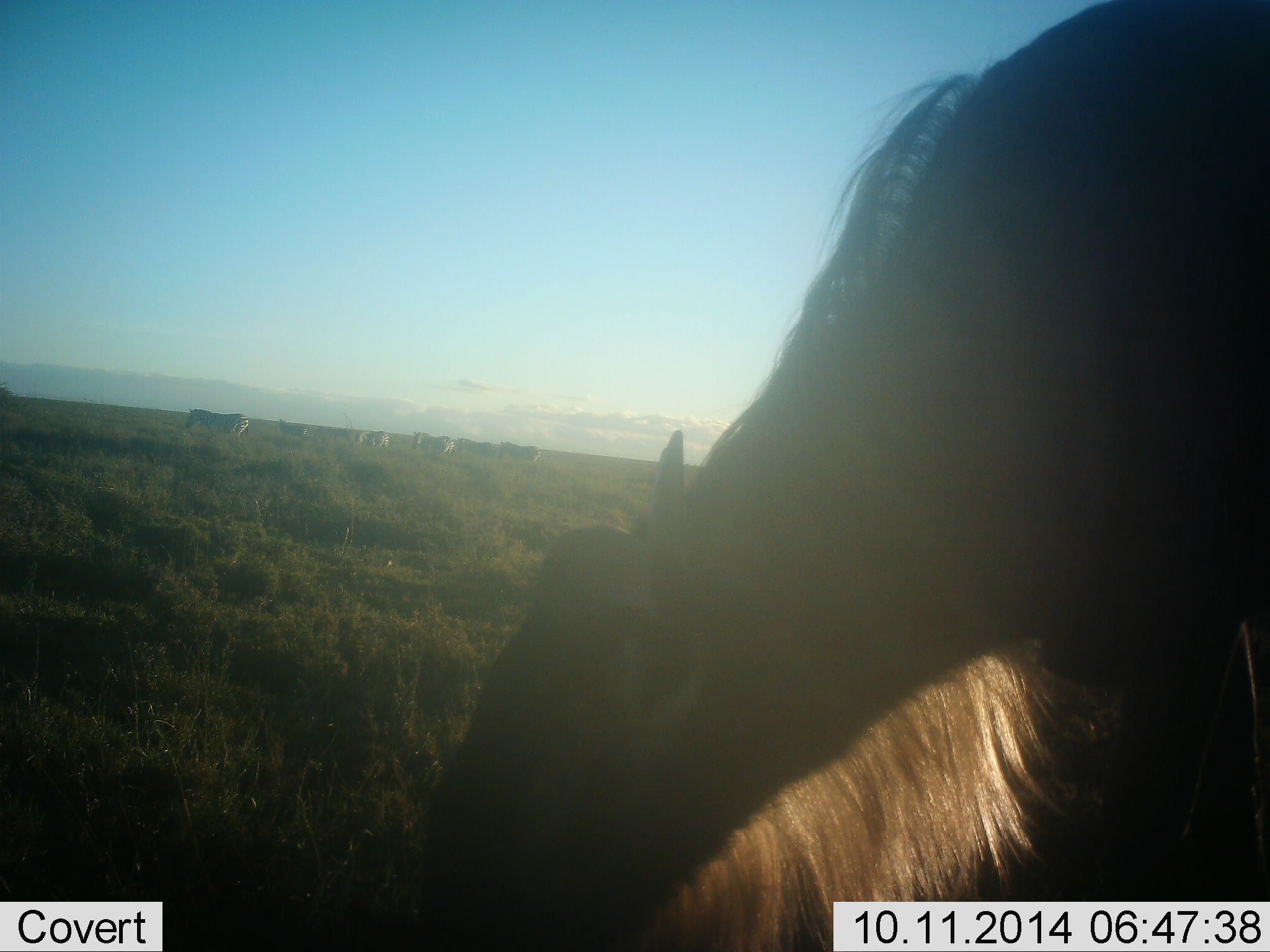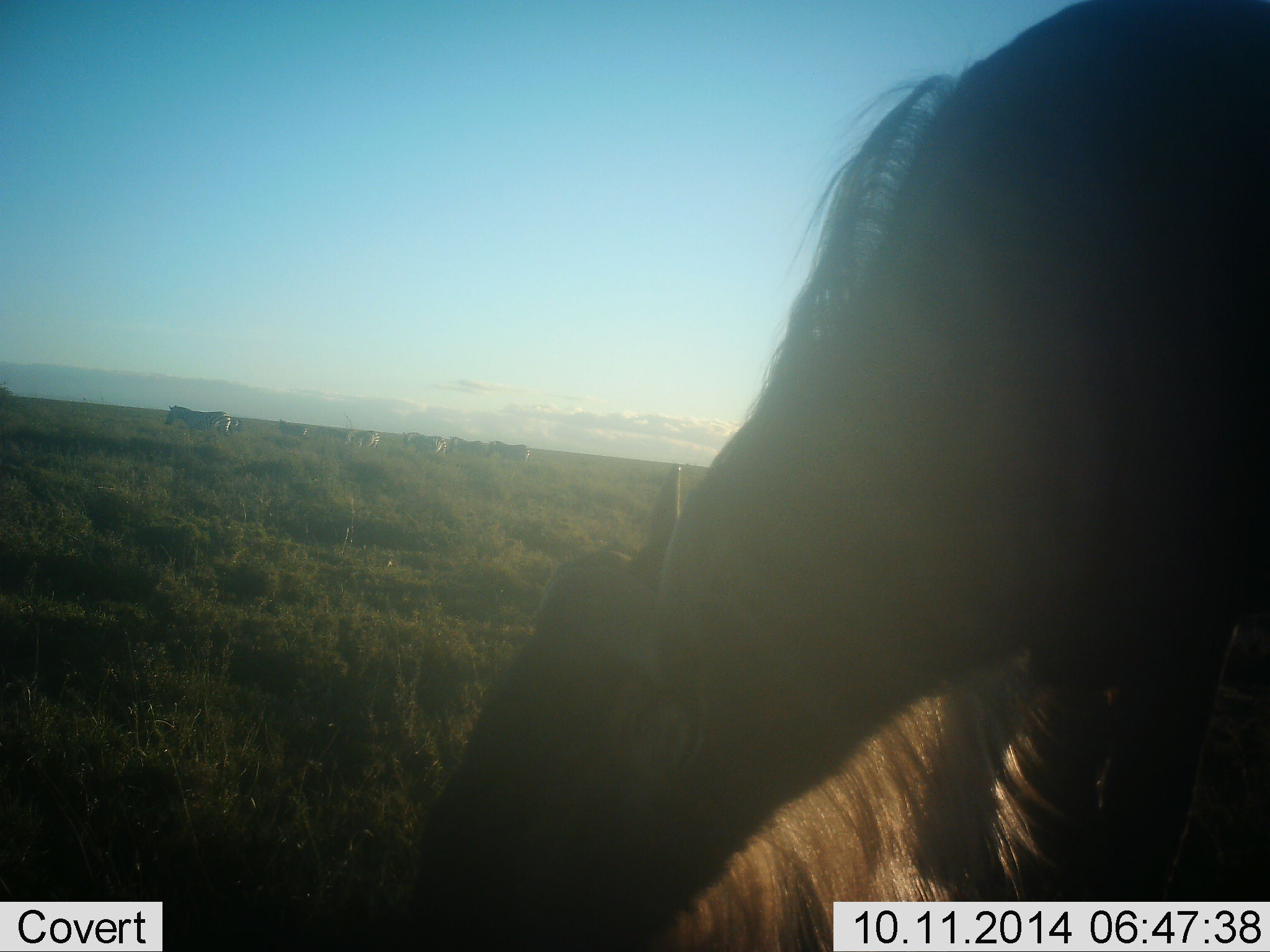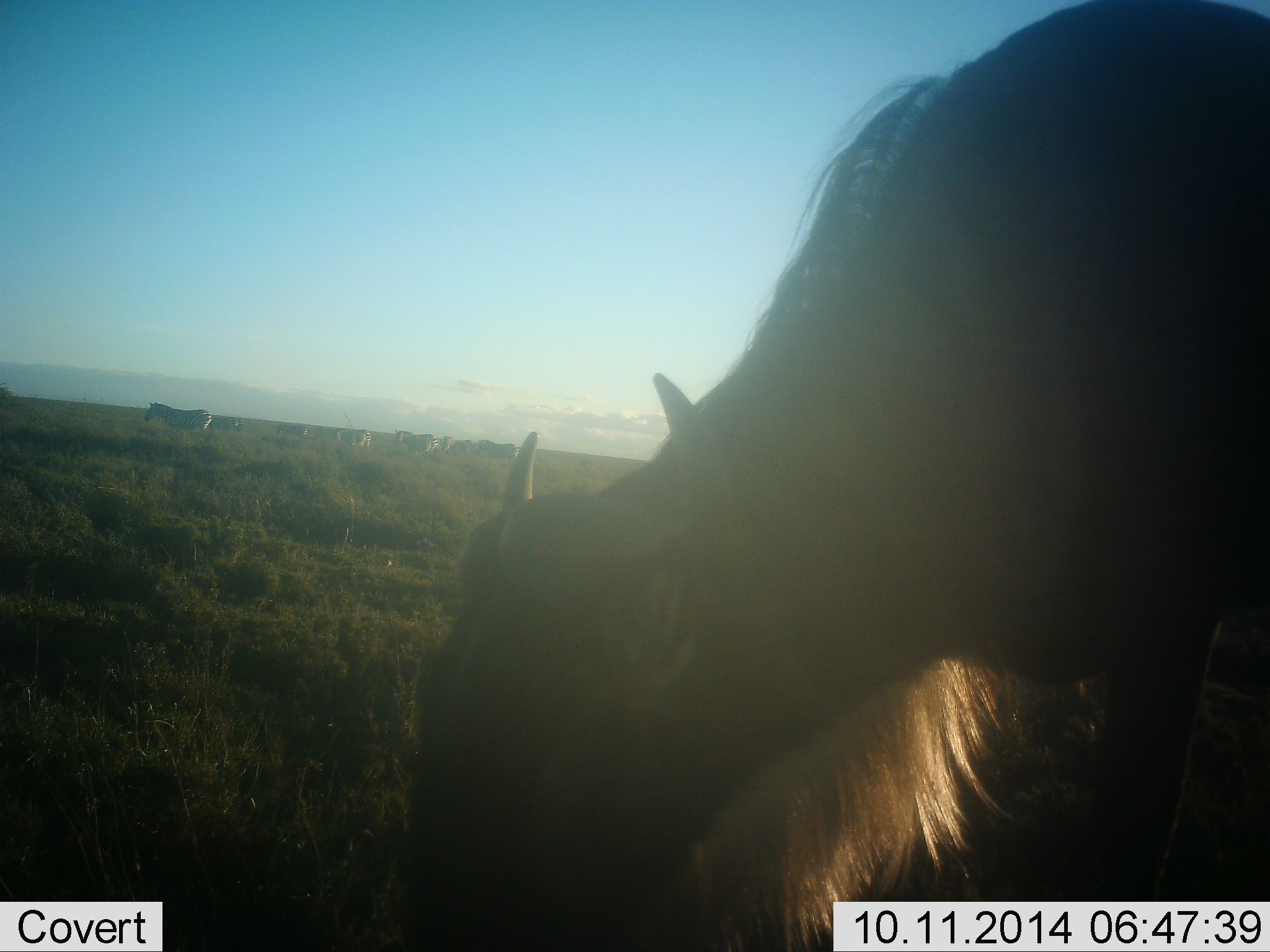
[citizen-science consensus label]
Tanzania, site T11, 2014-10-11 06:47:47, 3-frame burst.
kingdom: Animalia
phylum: Chordata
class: Mammalia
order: Artiodactyla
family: Bovidae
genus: Connochaetes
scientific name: Connochaetes taurinus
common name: blue wildebeest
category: wildebeest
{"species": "wildebeest (blue wildebeest) (Connochaetes taurinus)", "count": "1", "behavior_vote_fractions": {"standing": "0%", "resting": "0%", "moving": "8%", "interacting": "0%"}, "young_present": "0%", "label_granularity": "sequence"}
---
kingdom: Animalia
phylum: Chordata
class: Mammalia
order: Perissodactyla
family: Equidae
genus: Equus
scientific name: Equus quagga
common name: plains zebra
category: zebra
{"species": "zebra (plains zebra) (Equus quagga)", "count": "7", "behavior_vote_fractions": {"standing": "30%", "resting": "0%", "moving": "90%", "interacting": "0%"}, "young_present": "0%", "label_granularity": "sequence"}